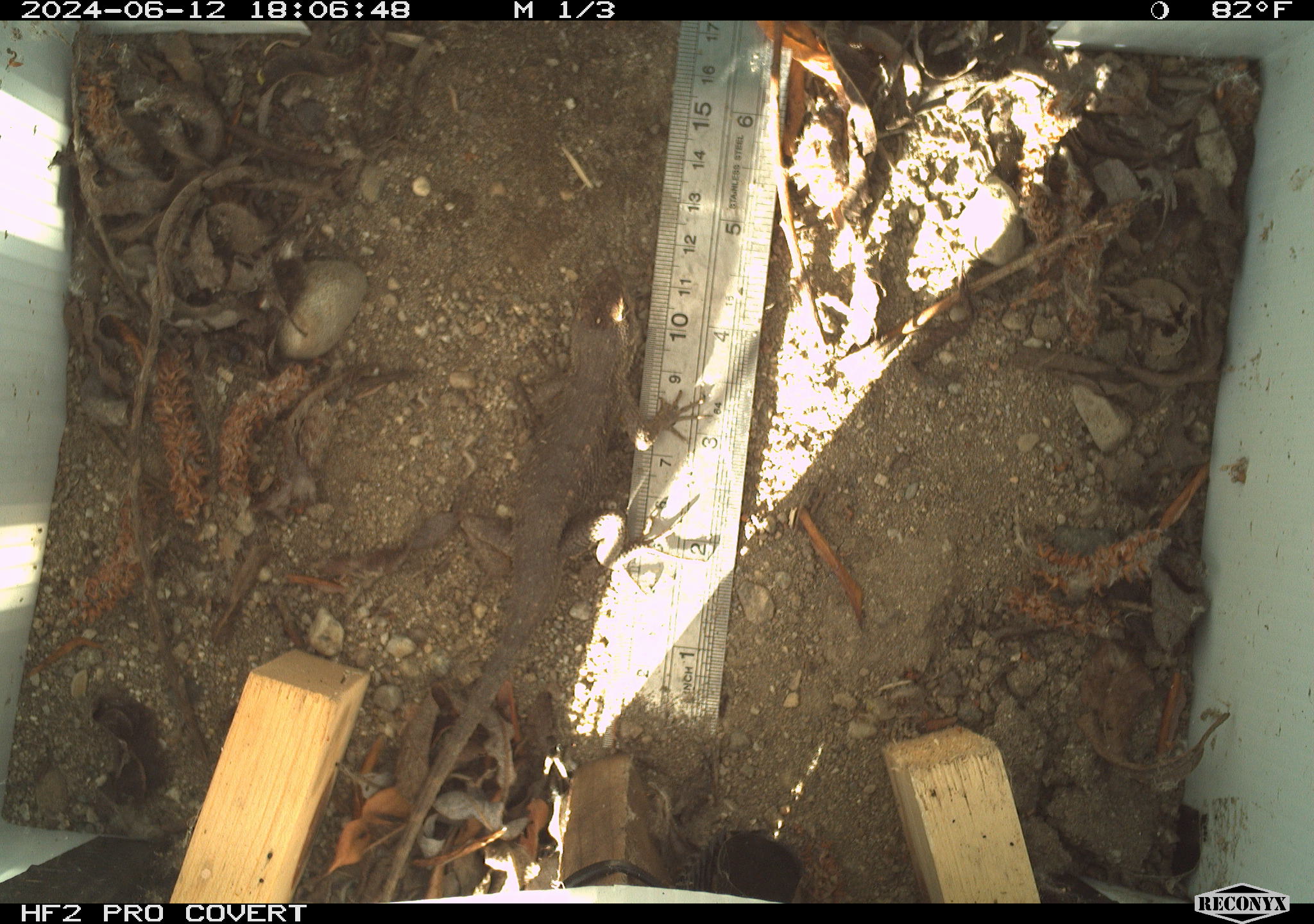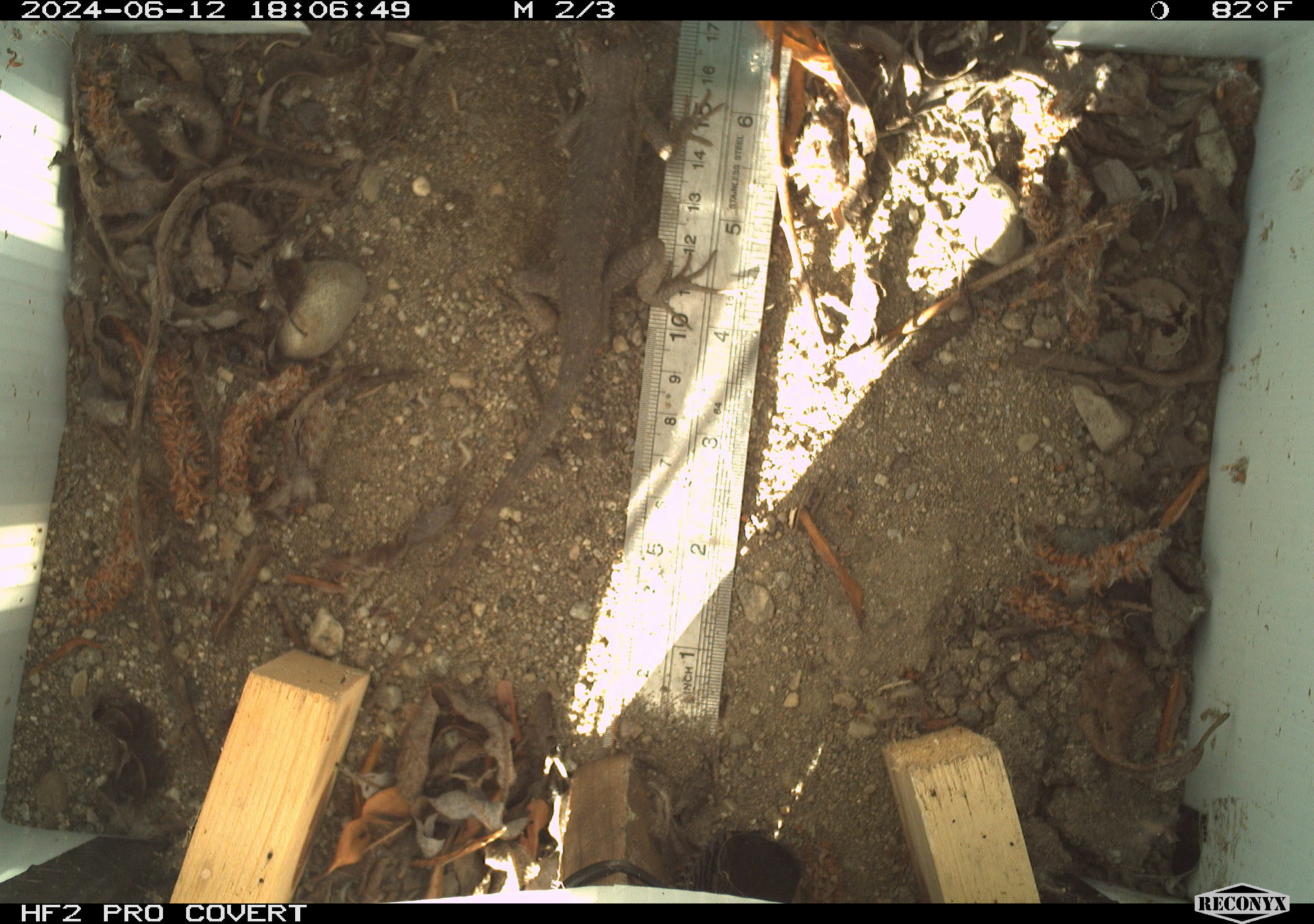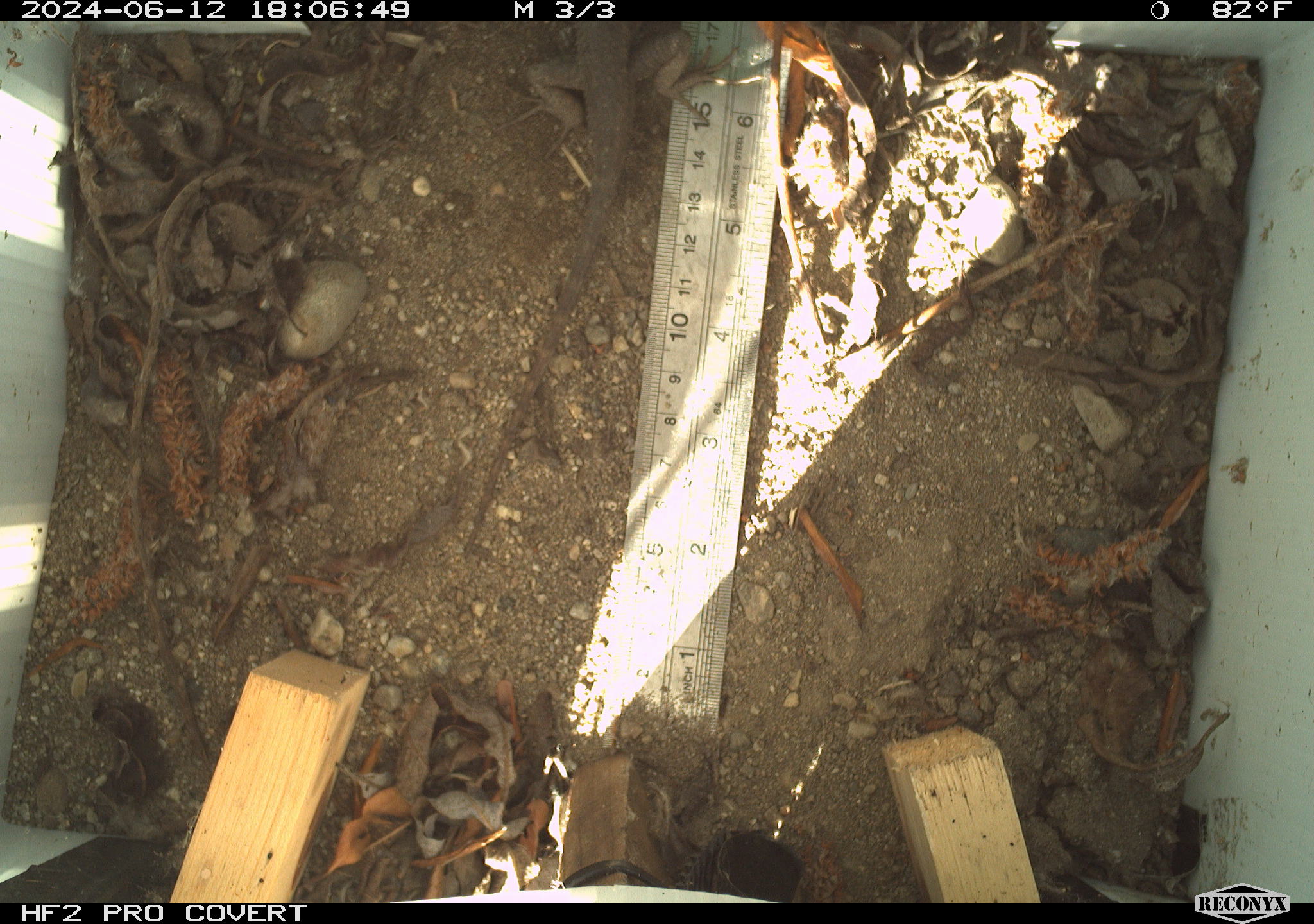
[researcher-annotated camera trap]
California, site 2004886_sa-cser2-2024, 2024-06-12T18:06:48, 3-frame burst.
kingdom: Animalia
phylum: Chordata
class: Reptilia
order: Squamata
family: Phrynosomatidae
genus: Sceloporus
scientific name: Sceloporus occidentalis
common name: western fence lizard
Western fence lizard (Sceloporus occidentalis).